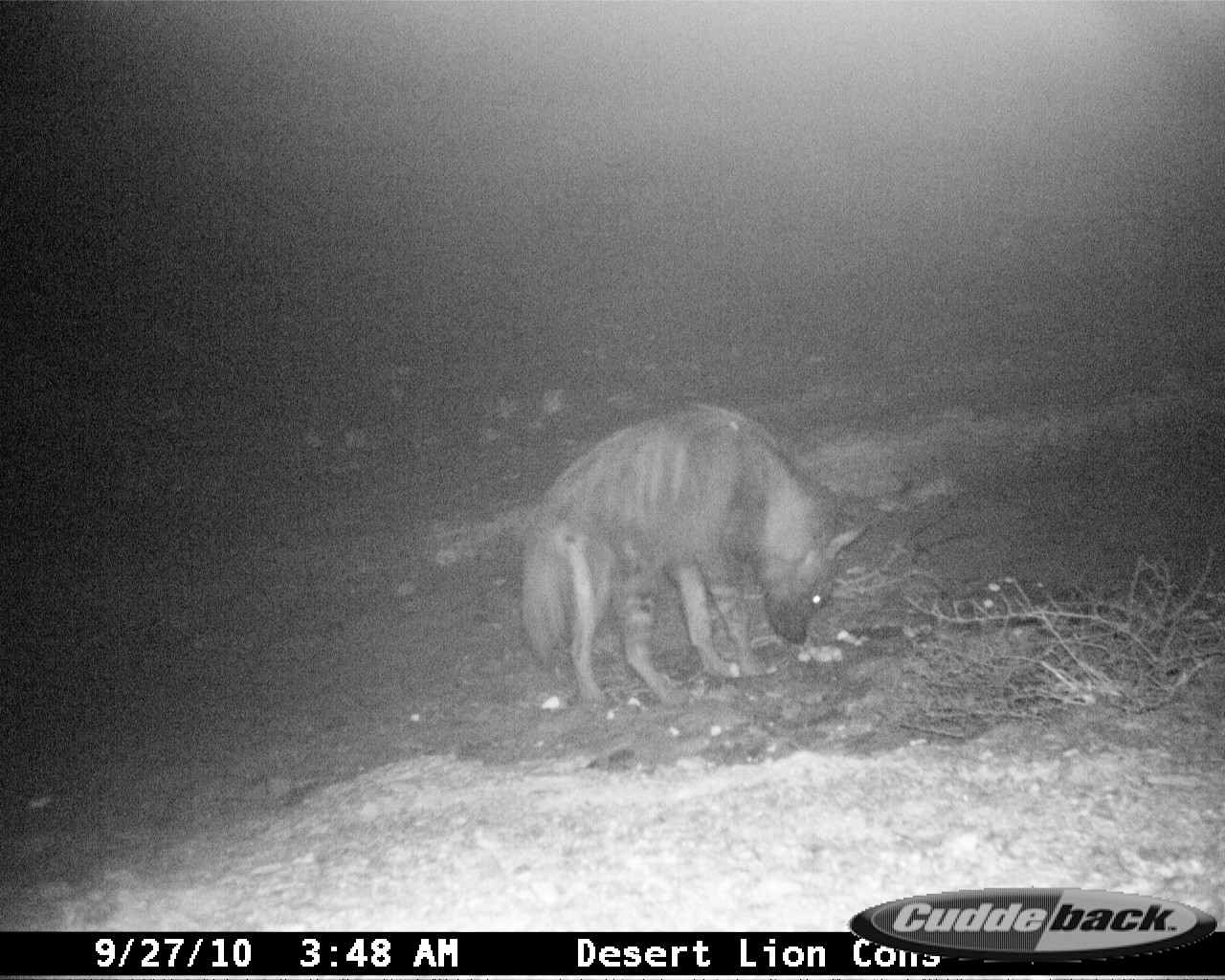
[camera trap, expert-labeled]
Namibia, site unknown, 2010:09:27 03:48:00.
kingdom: Animalia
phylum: Chordata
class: Mammalia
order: Carnivora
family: Hyaenidae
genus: Parahyaena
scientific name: Parahyaena brunnea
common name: brown hyena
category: hyaena brunnea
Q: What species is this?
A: Hyaena brunnea (brown hyena) (Parahyaena brunnea).